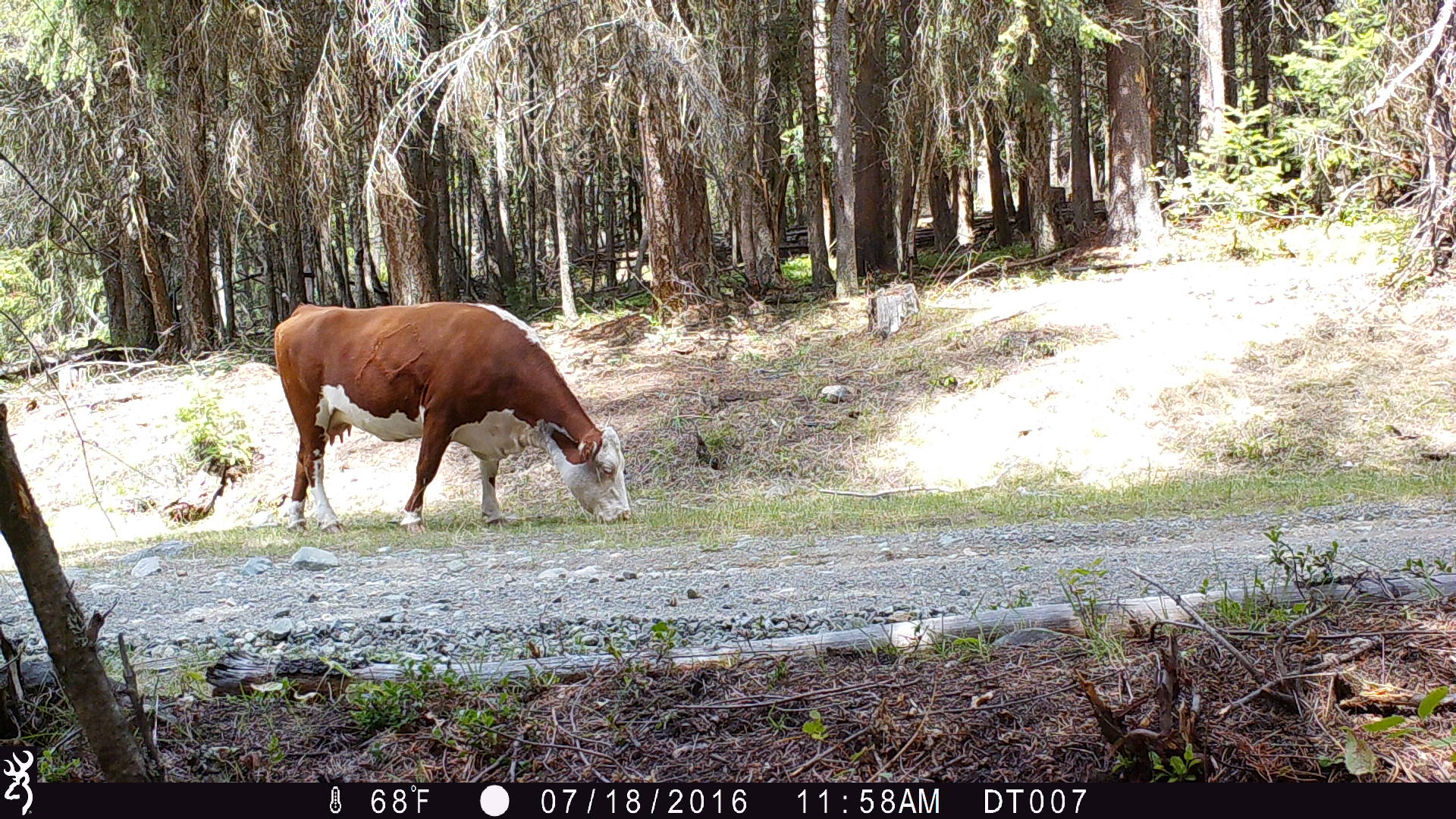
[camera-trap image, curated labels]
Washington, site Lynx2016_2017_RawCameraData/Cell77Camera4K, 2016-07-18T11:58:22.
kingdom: Animalia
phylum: Chordata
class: Mammalia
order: Artiodactyla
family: Bovidae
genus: Bos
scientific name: Bos taurus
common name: domestic cattle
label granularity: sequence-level